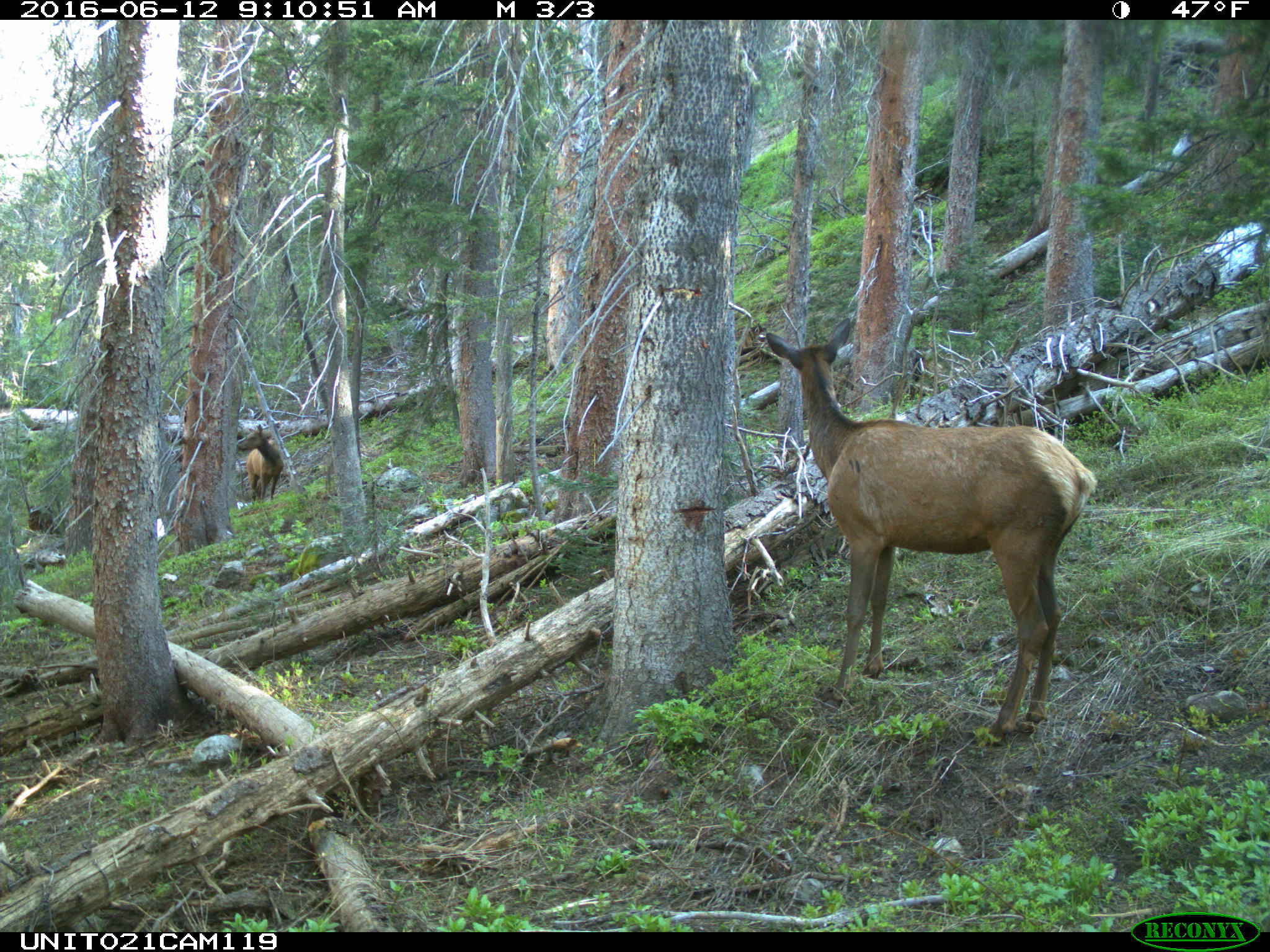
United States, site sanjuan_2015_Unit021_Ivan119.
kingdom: Animalia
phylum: Chordata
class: Mammalia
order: Artiodactyla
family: Cervidae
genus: Cervus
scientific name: Cervus elaphus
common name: red deer